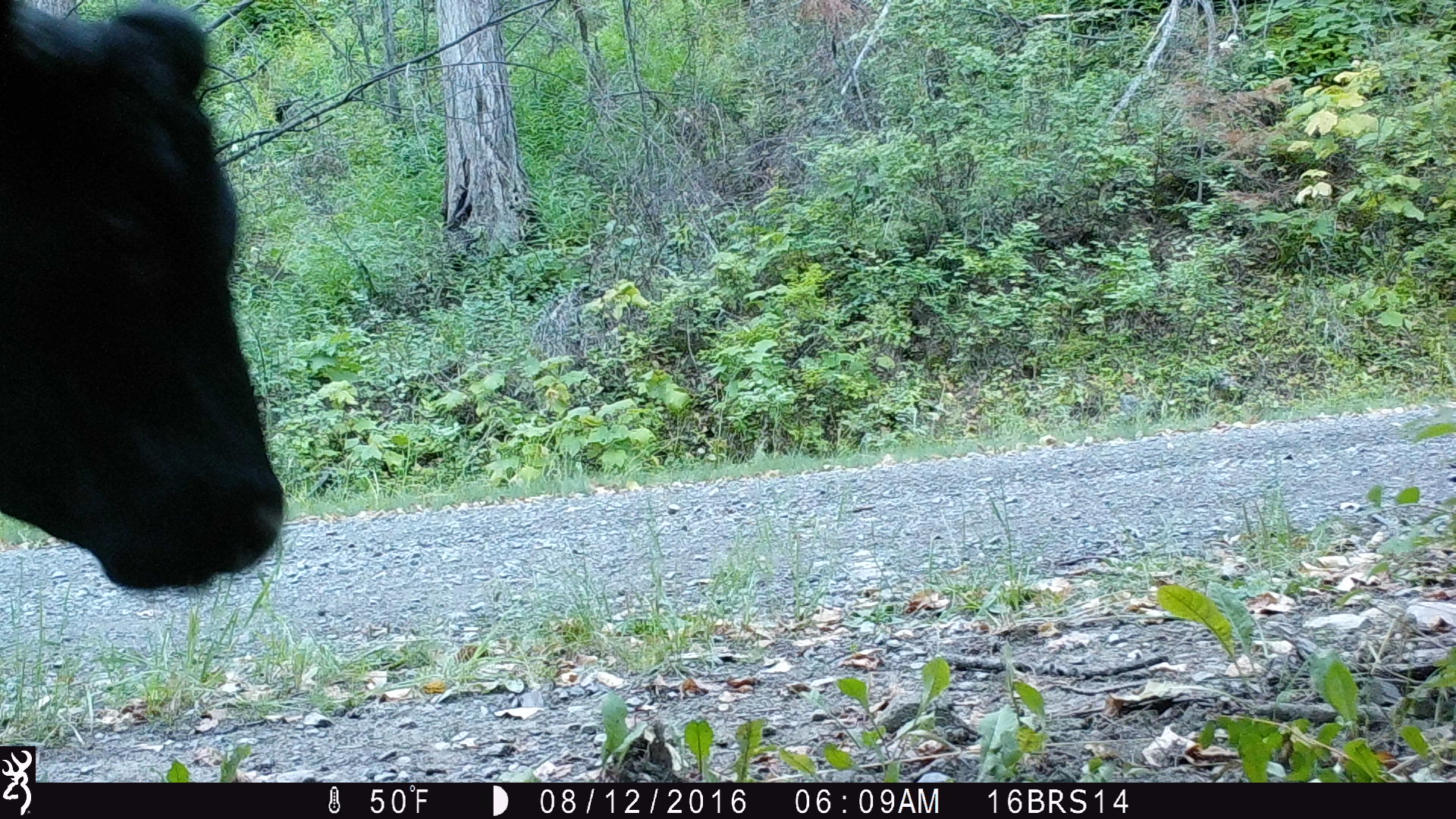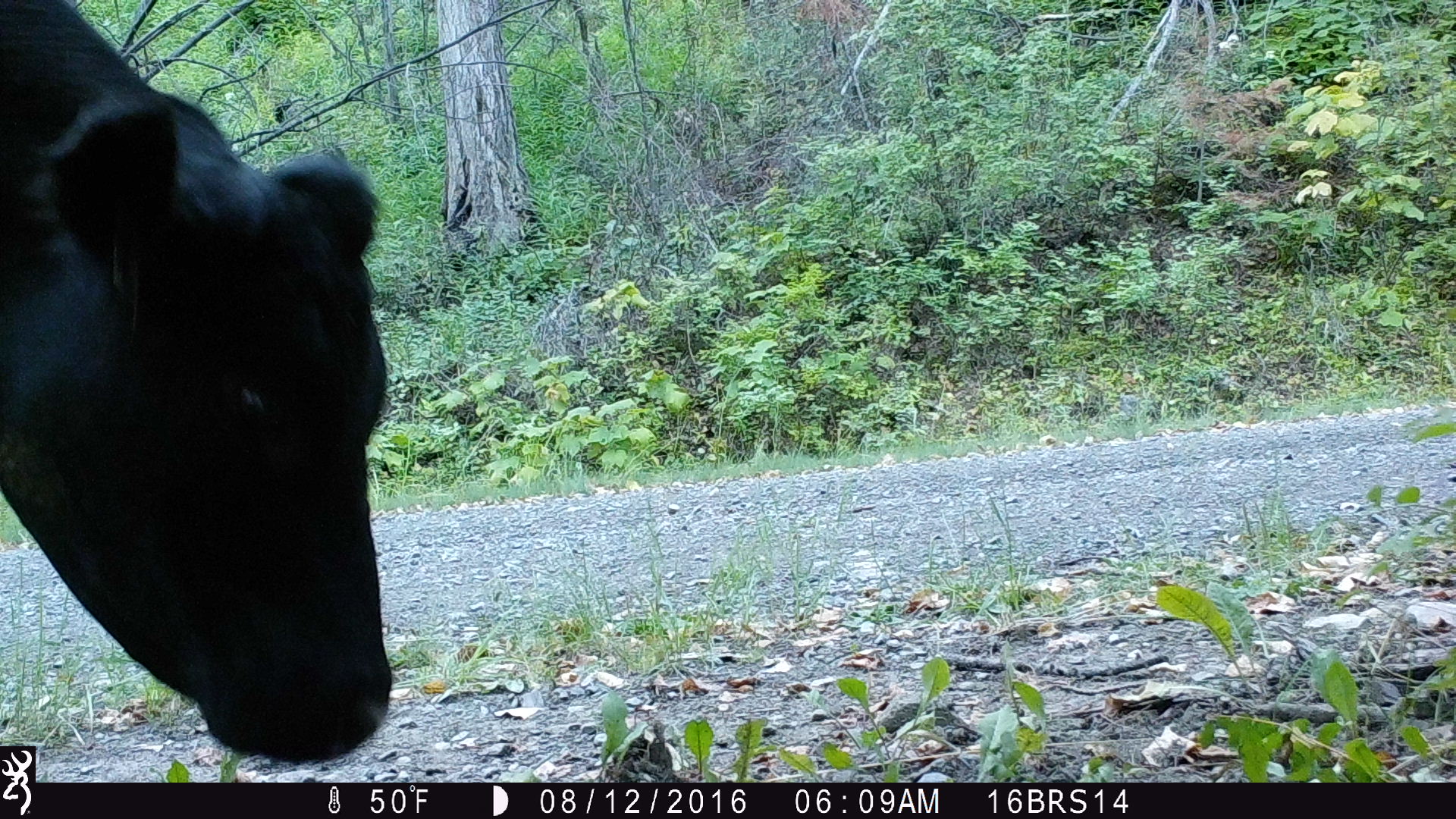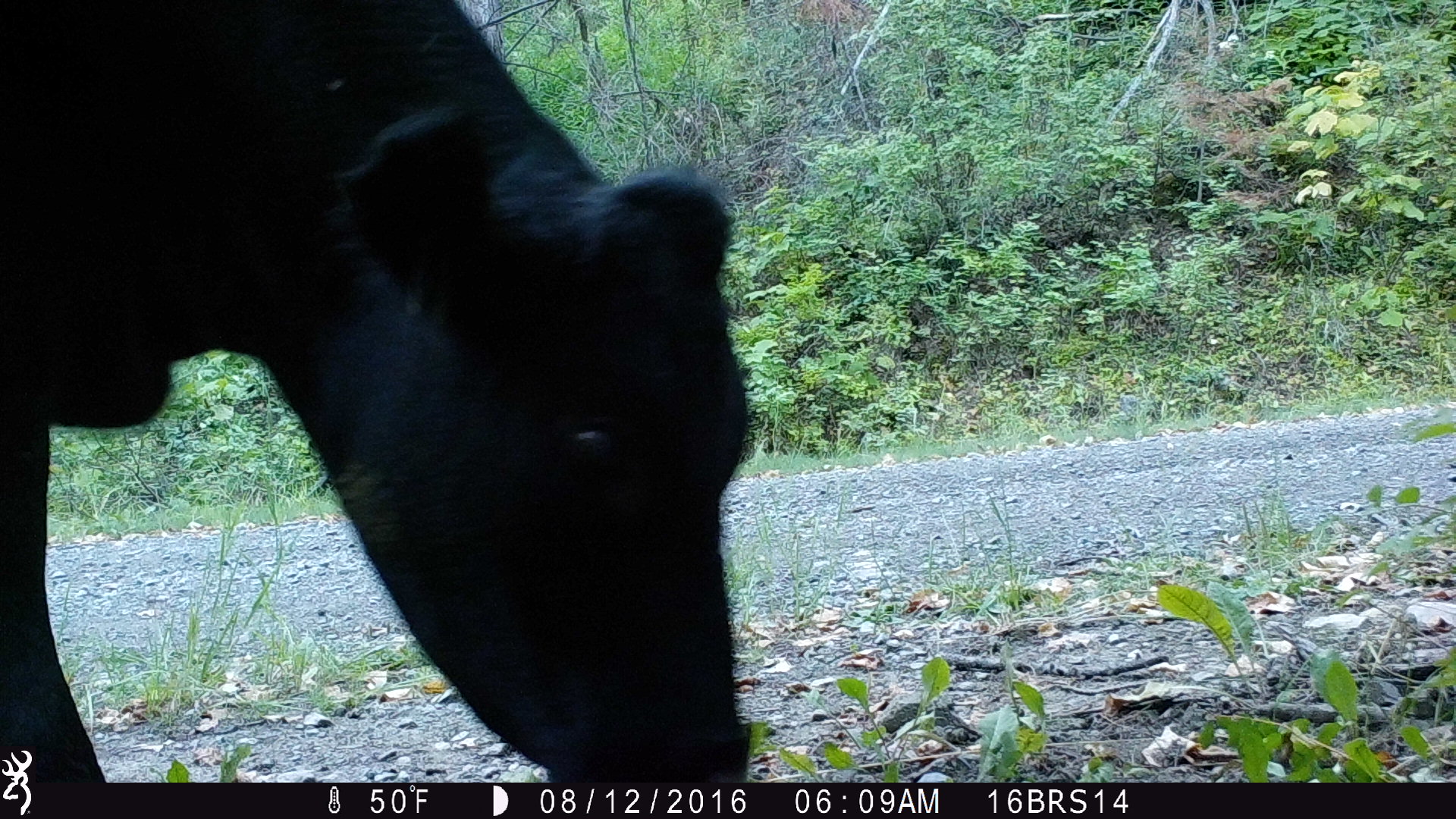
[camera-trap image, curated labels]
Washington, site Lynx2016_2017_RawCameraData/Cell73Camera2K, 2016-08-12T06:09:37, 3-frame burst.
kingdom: Animalia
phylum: Chordata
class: Mammalia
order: Artiodactyla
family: Bovidae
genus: Bos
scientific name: Bos taurus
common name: domestic cattle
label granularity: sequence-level